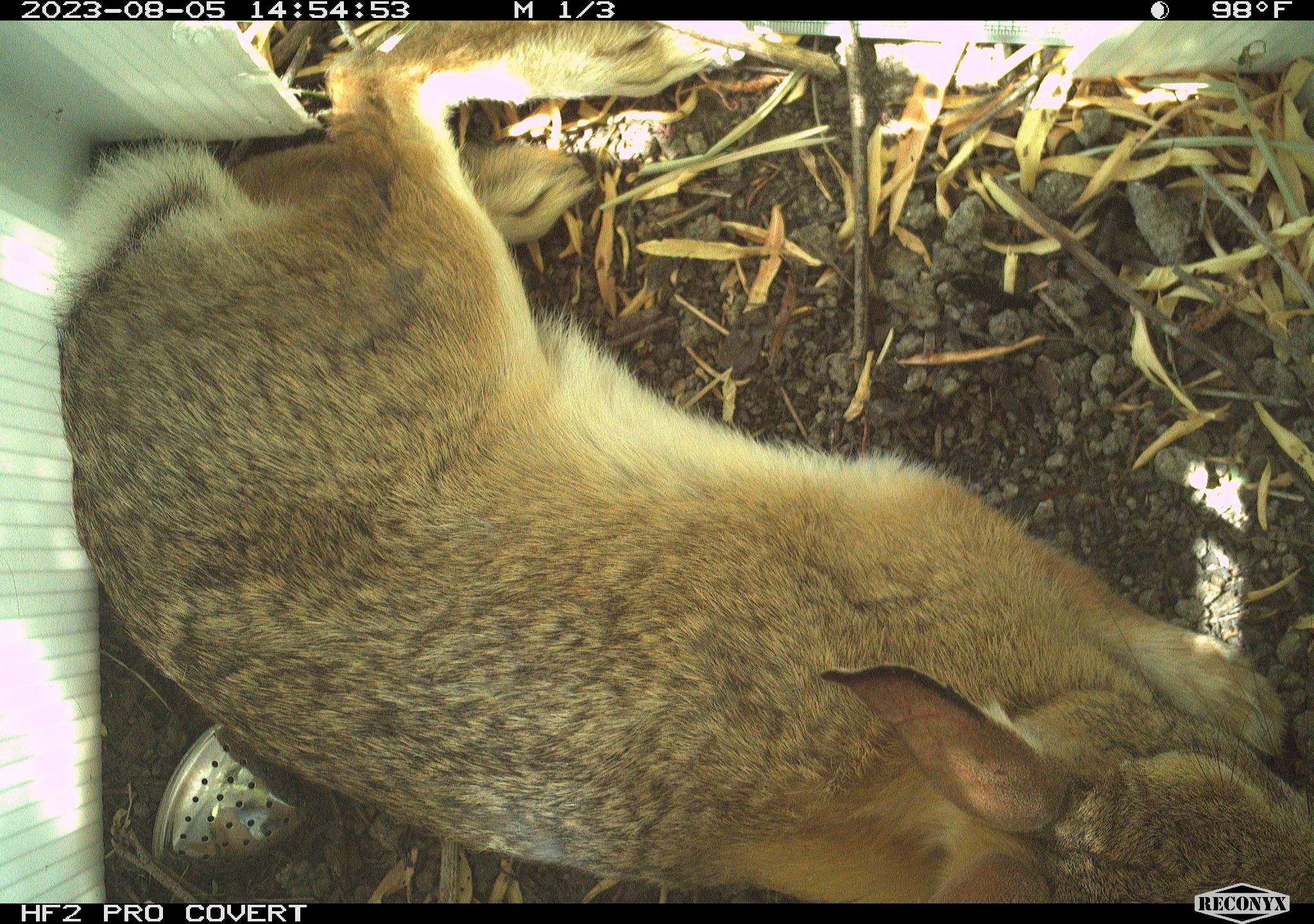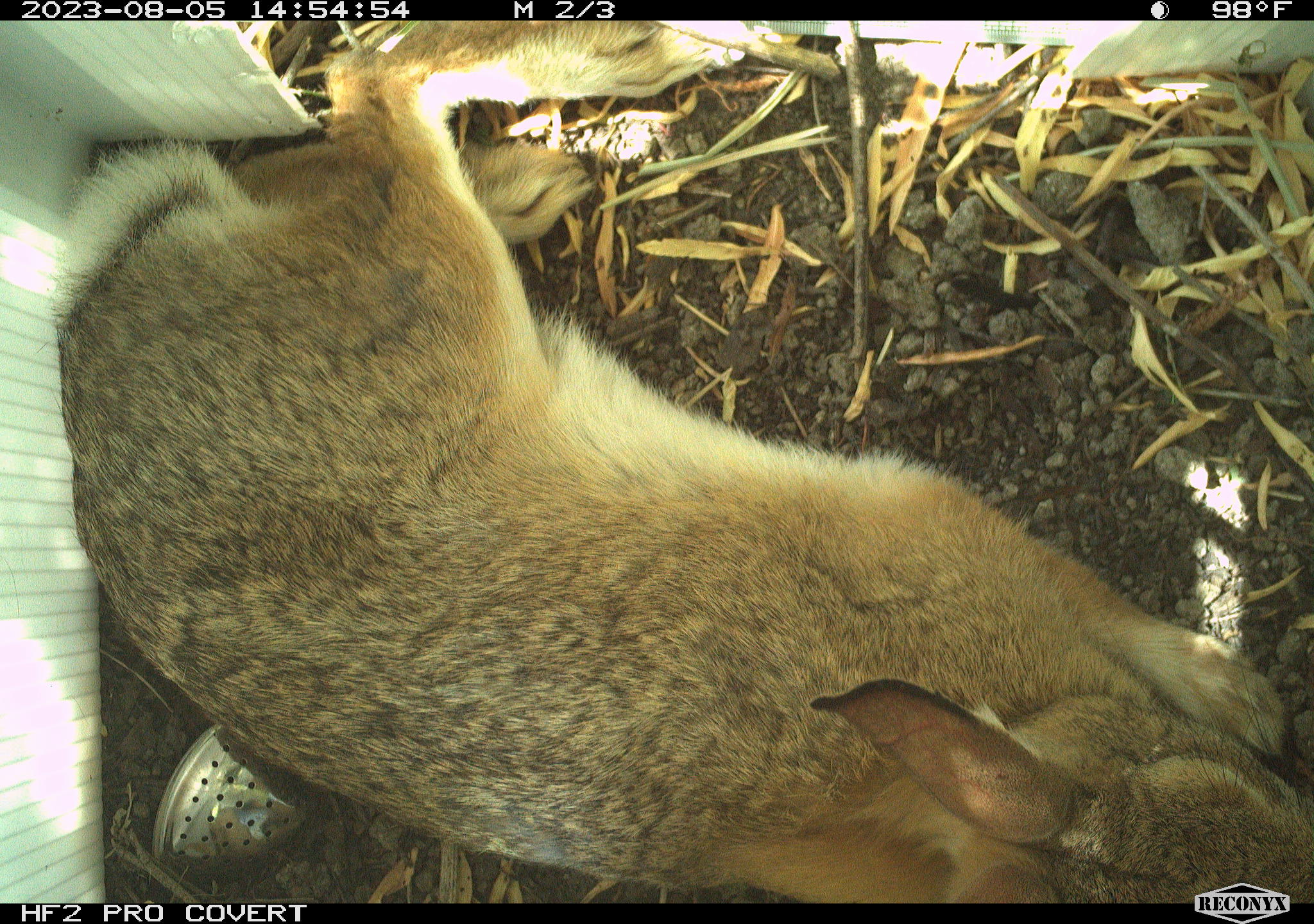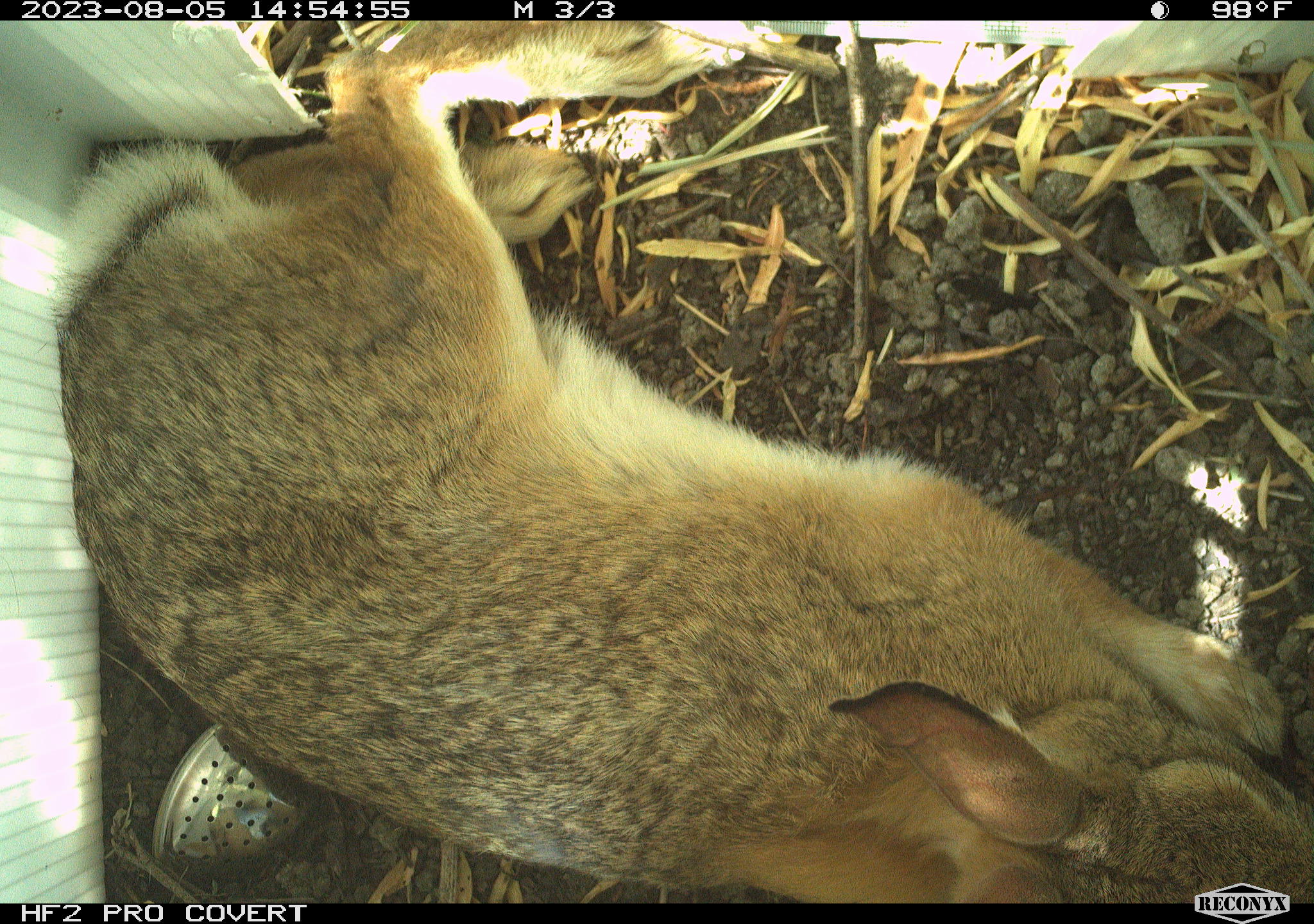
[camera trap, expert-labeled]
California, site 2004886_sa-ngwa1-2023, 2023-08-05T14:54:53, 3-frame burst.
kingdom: Animalia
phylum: Chordata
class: Mammalia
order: Lagomorpha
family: Leporidae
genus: Sylvilagus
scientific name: Sylvilagus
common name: cottontail rabbits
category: sylvilagus species